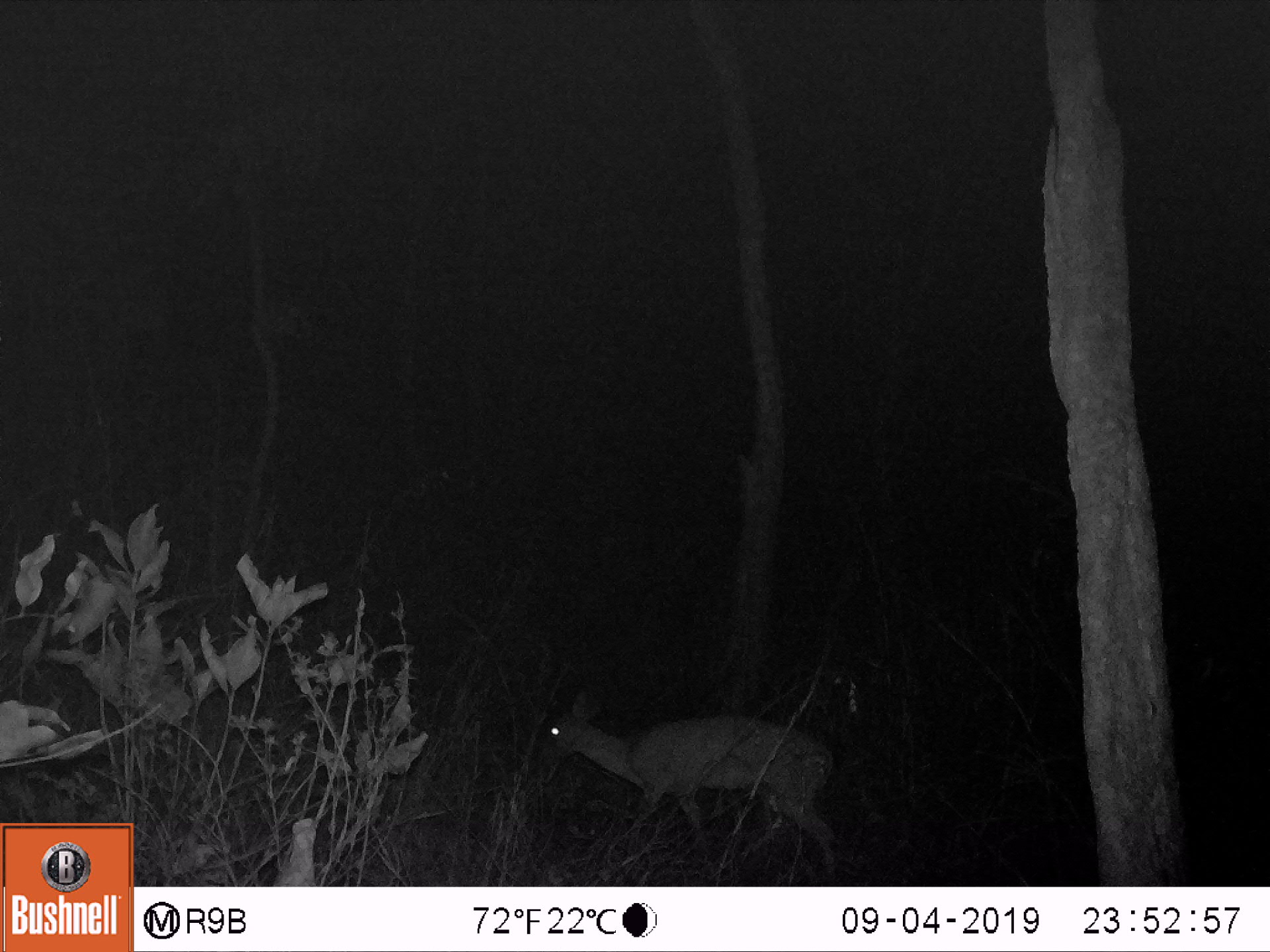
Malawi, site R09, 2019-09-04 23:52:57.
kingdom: Animalia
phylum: Chordata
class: Mammalia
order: Artiodactyla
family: Bovidae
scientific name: Antilopinae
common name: small antelope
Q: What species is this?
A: Small antelope (Antilopinae).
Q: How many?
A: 1.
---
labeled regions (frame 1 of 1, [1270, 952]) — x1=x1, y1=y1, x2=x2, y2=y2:
small antelope: x1=524, y1=679, x2=848, y2=883